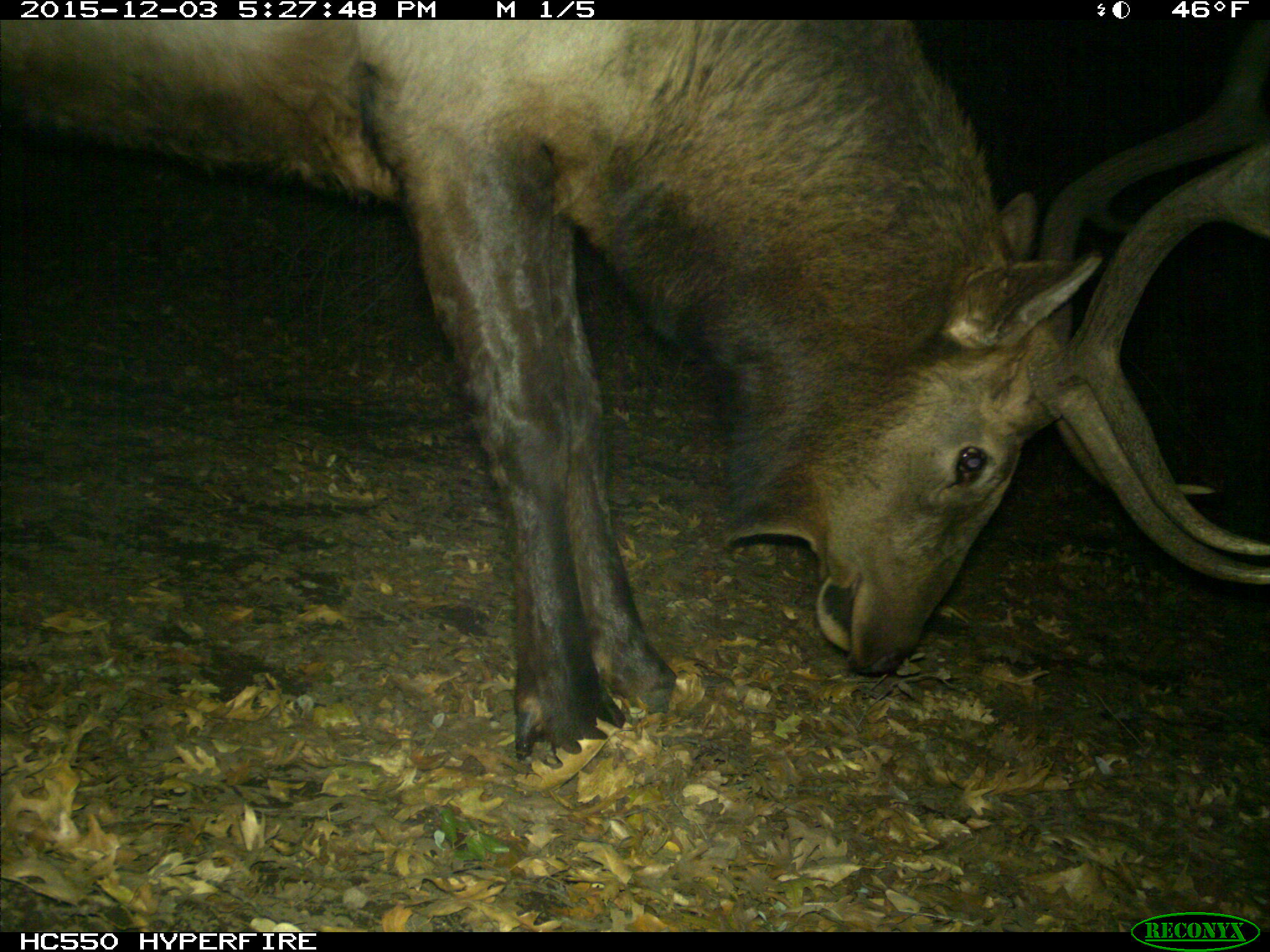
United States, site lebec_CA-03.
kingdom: Animalia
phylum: Chordata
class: Mammalia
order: Artiodactyla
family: Cervidae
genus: Cervus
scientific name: Cervus canadensis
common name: elk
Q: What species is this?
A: Cervus canadensis (elk).